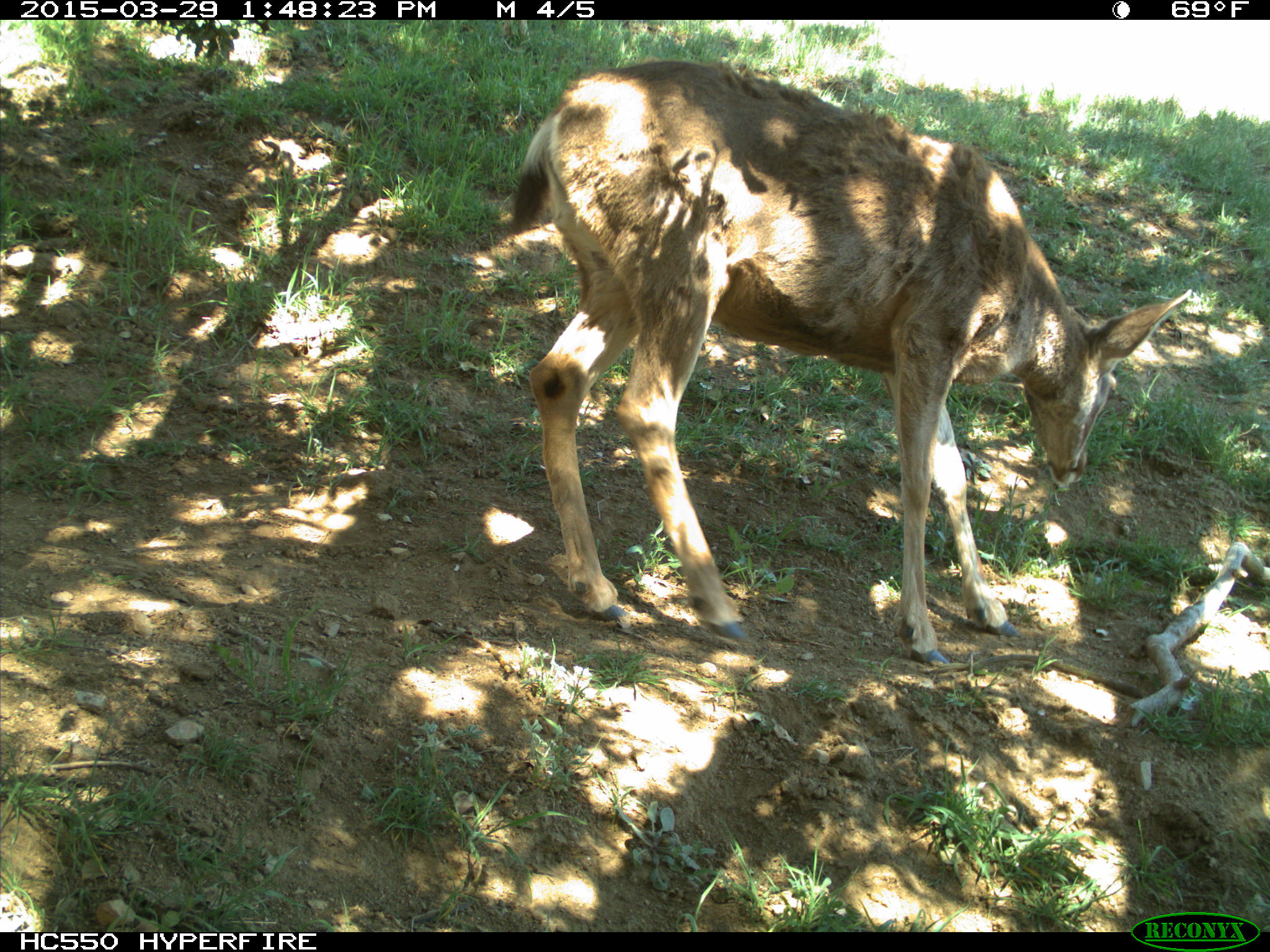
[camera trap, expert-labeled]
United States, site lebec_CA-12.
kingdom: Animalia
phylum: Chordata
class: Mammalia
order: Artiodactyla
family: Cervidae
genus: Odocoileus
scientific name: Odocoileus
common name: deer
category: unidentified deer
Unidentified deer (deer) (Odocoileus).